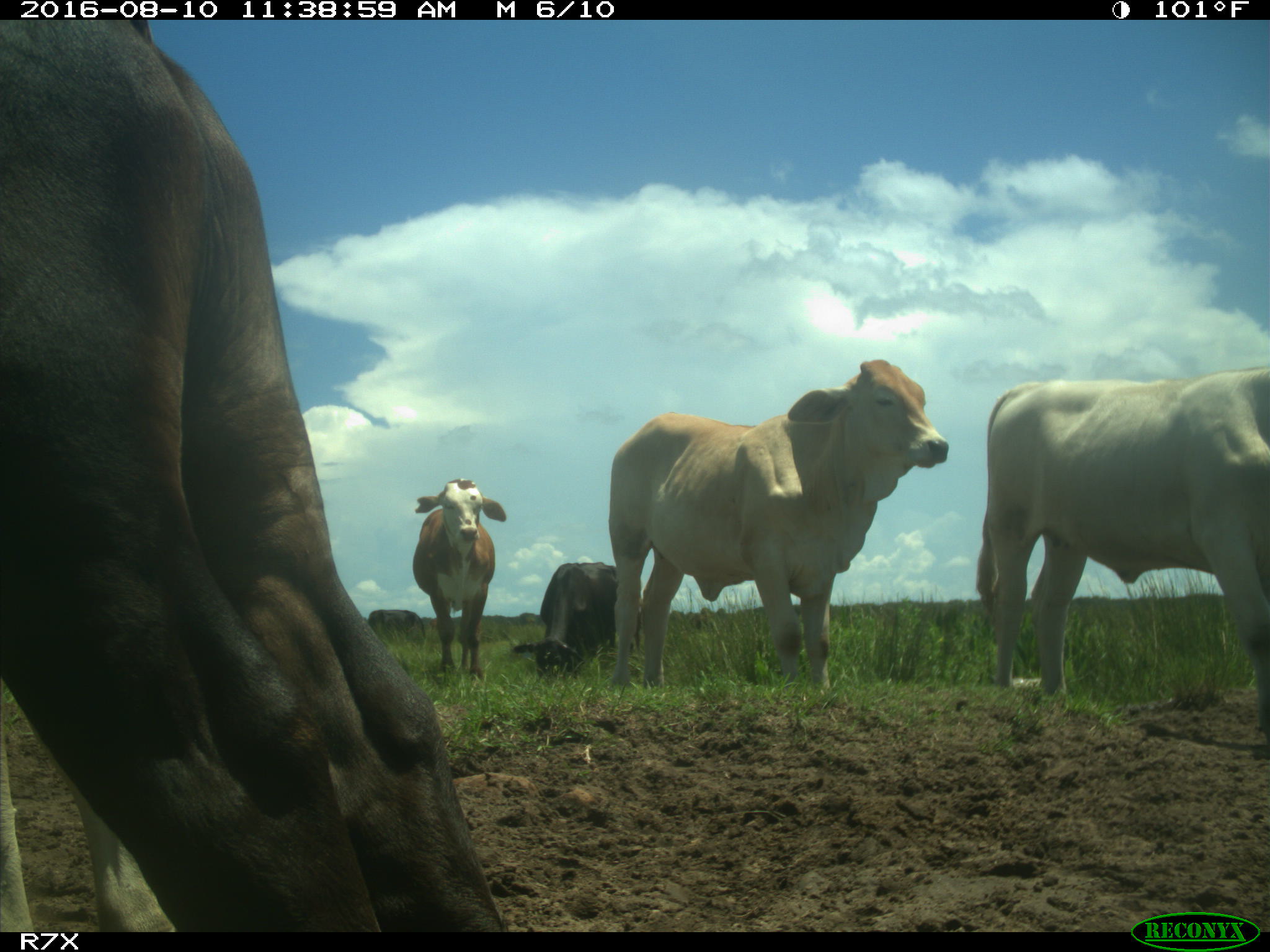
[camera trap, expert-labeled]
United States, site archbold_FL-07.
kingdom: Animalia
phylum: Chordata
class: Mammalia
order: Artiodactyla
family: Bovidae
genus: Bos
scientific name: Bos taurus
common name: domestic cow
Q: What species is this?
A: Bos taurus (domestic cow).